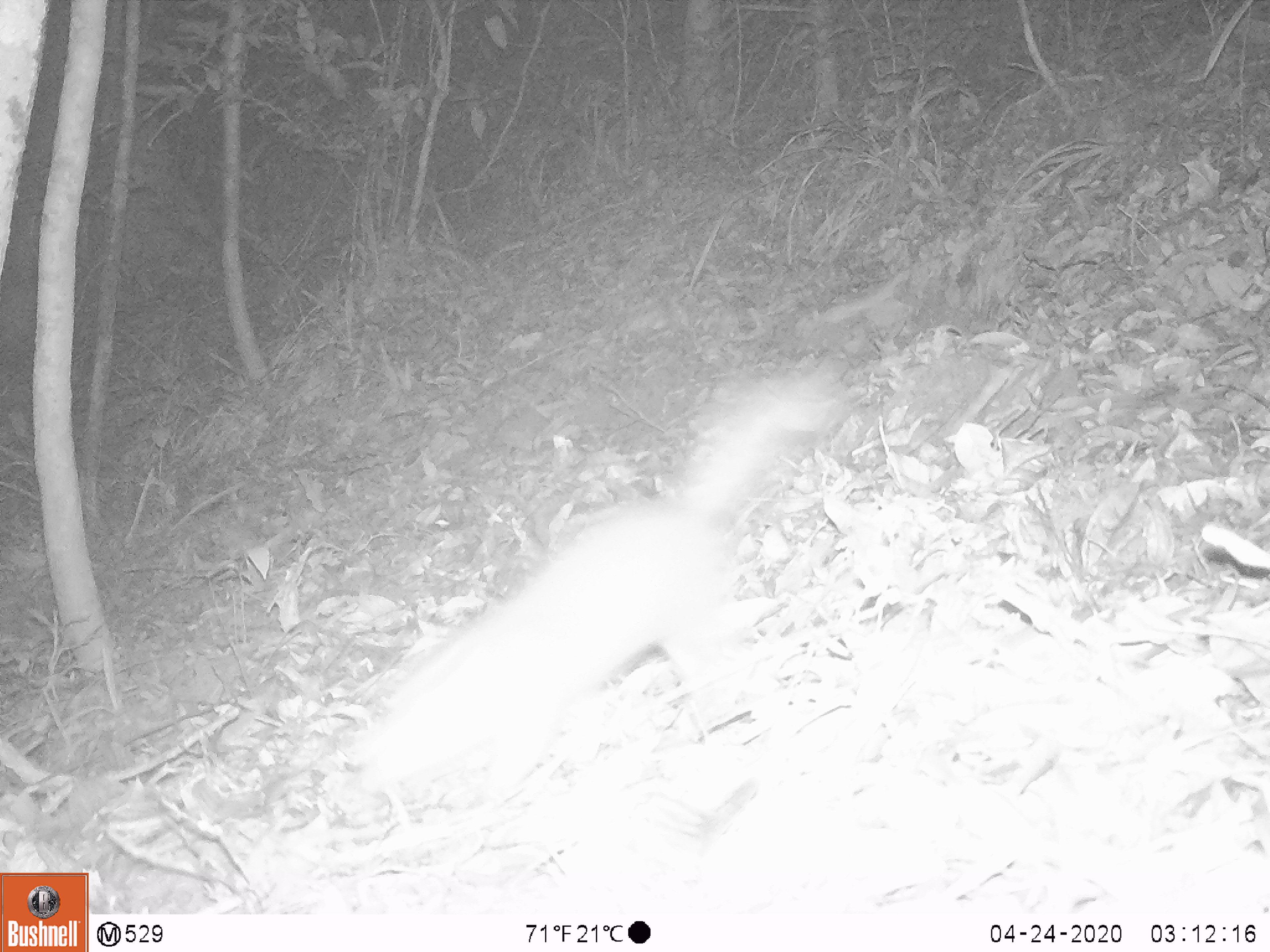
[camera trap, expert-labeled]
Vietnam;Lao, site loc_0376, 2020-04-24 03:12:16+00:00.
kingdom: Animalia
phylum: Chordata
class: Mammalia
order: Carnivora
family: Mustelidae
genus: Melogale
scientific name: Melogale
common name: ferret badger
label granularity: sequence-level